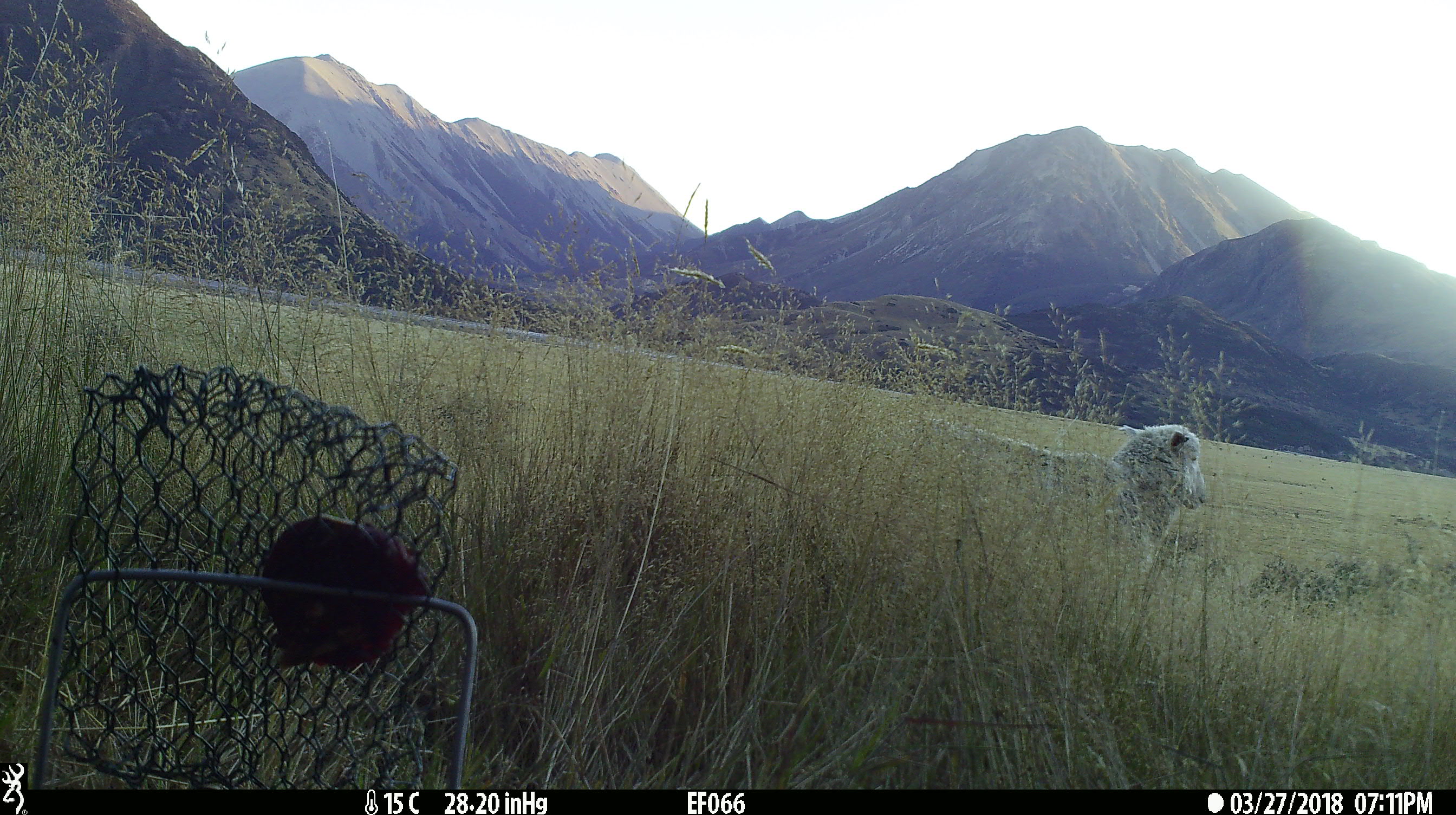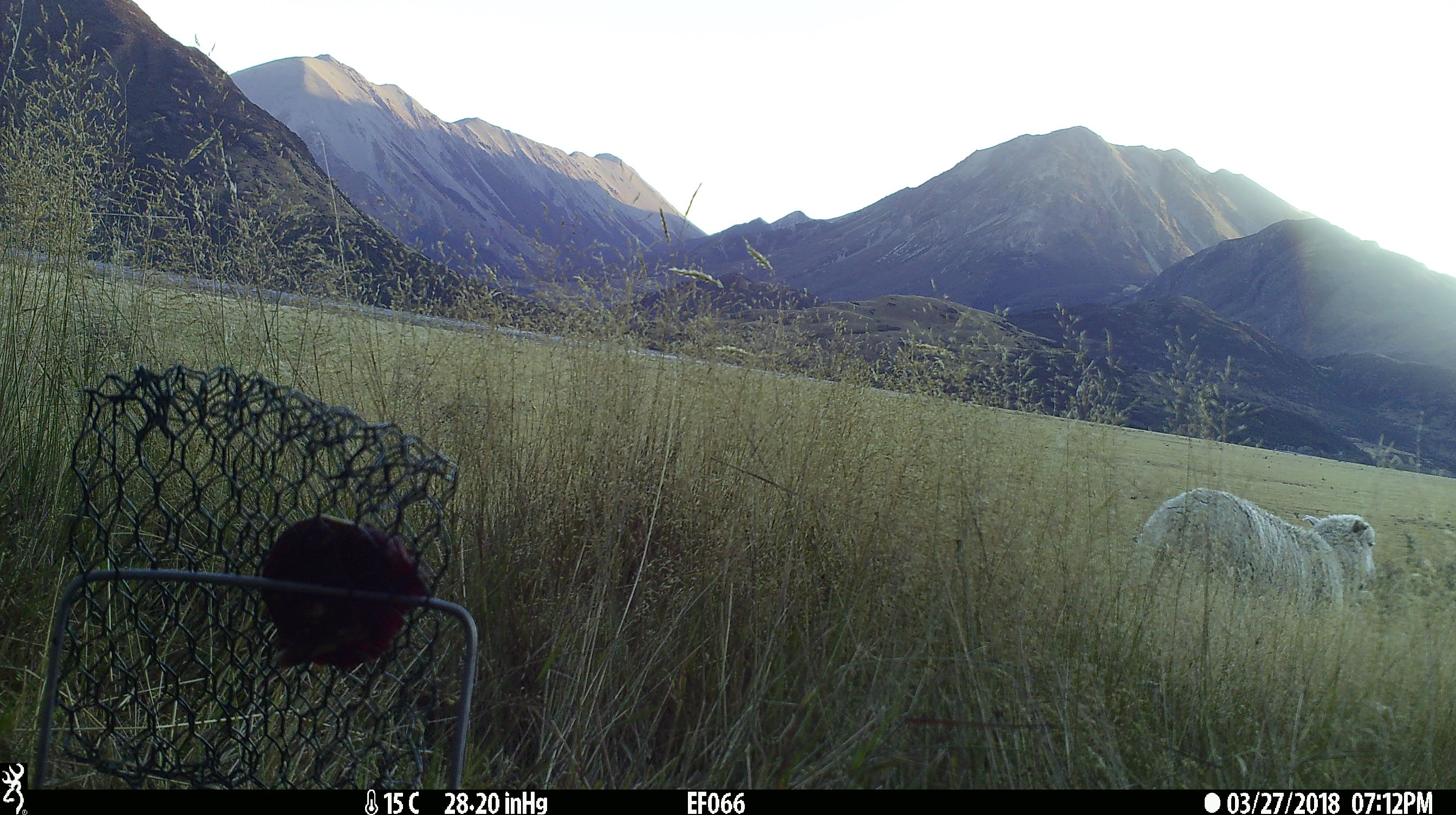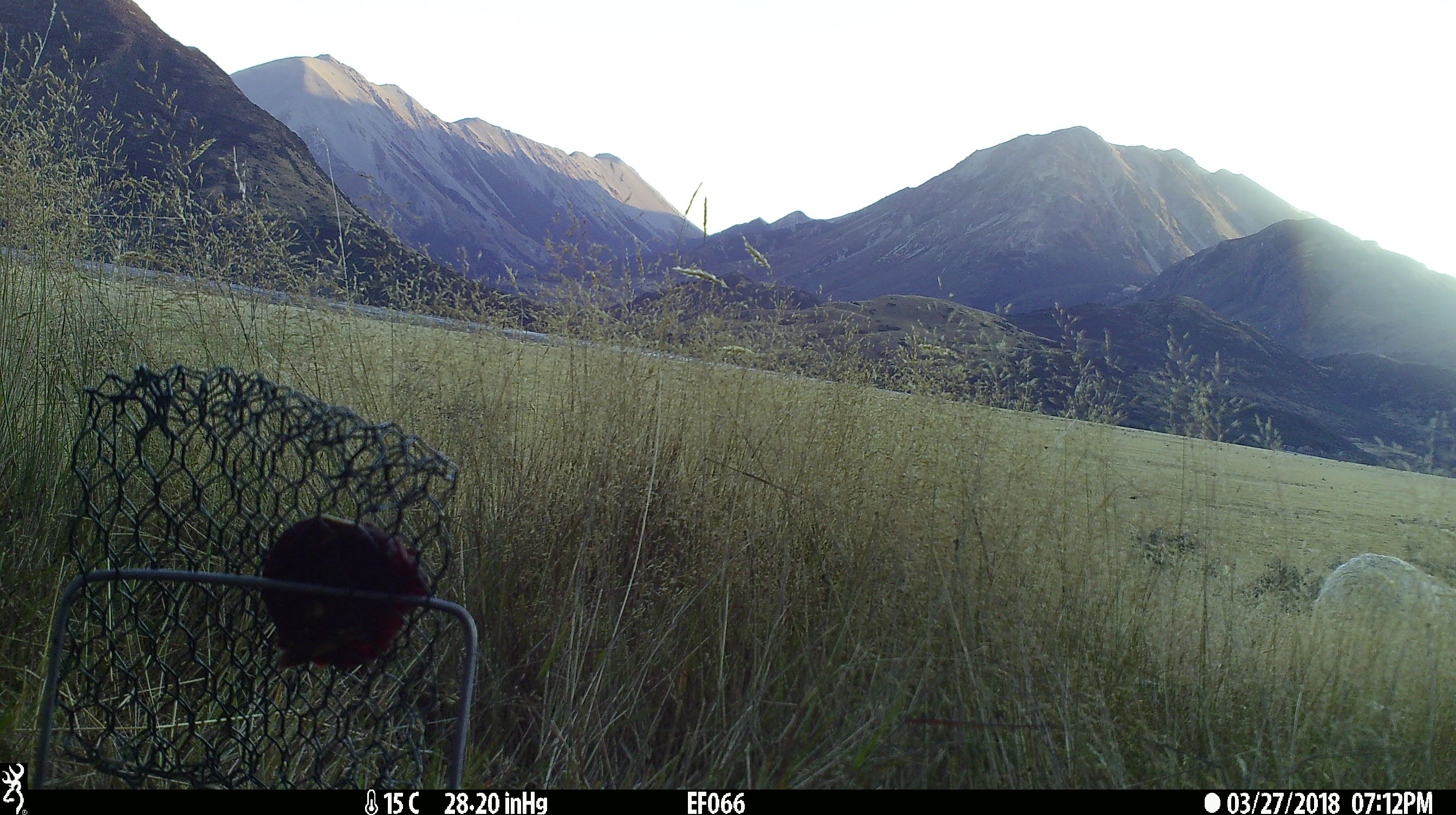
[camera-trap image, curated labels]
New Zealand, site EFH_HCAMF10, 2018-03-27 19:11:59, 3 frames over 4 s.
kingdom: Animalia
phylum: Chordata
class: Mammalia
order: Artiodactyla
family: Bovidae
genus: Ovis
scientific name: Ovis aries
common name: domestic sheep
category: sheep